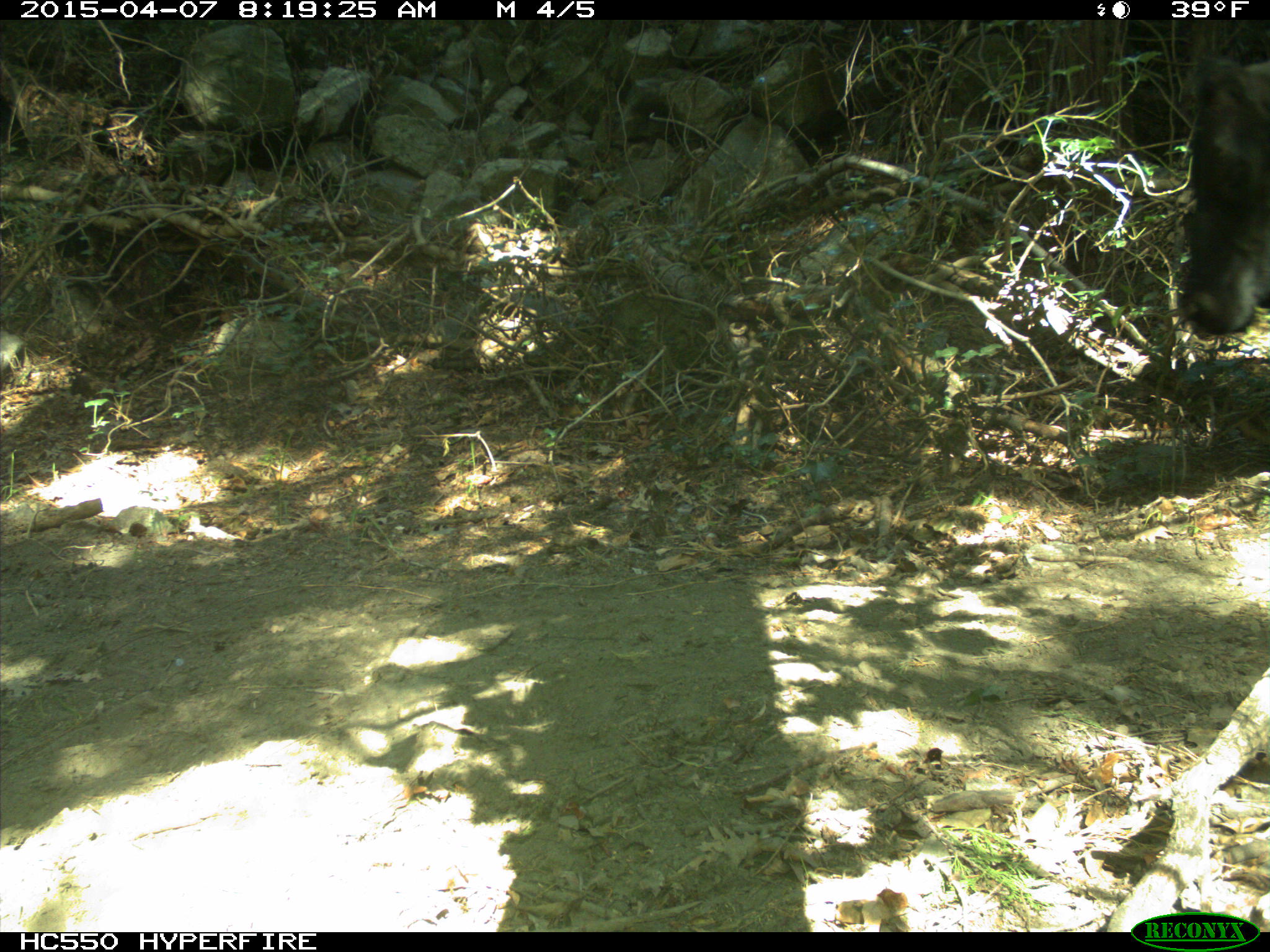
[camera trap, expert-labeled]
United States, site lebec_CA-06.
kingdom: Animalia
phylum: Chordata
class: Mammalia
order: Artiodactyla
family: Bovidae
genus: Bos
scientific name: Bos taurus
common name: domestic cow